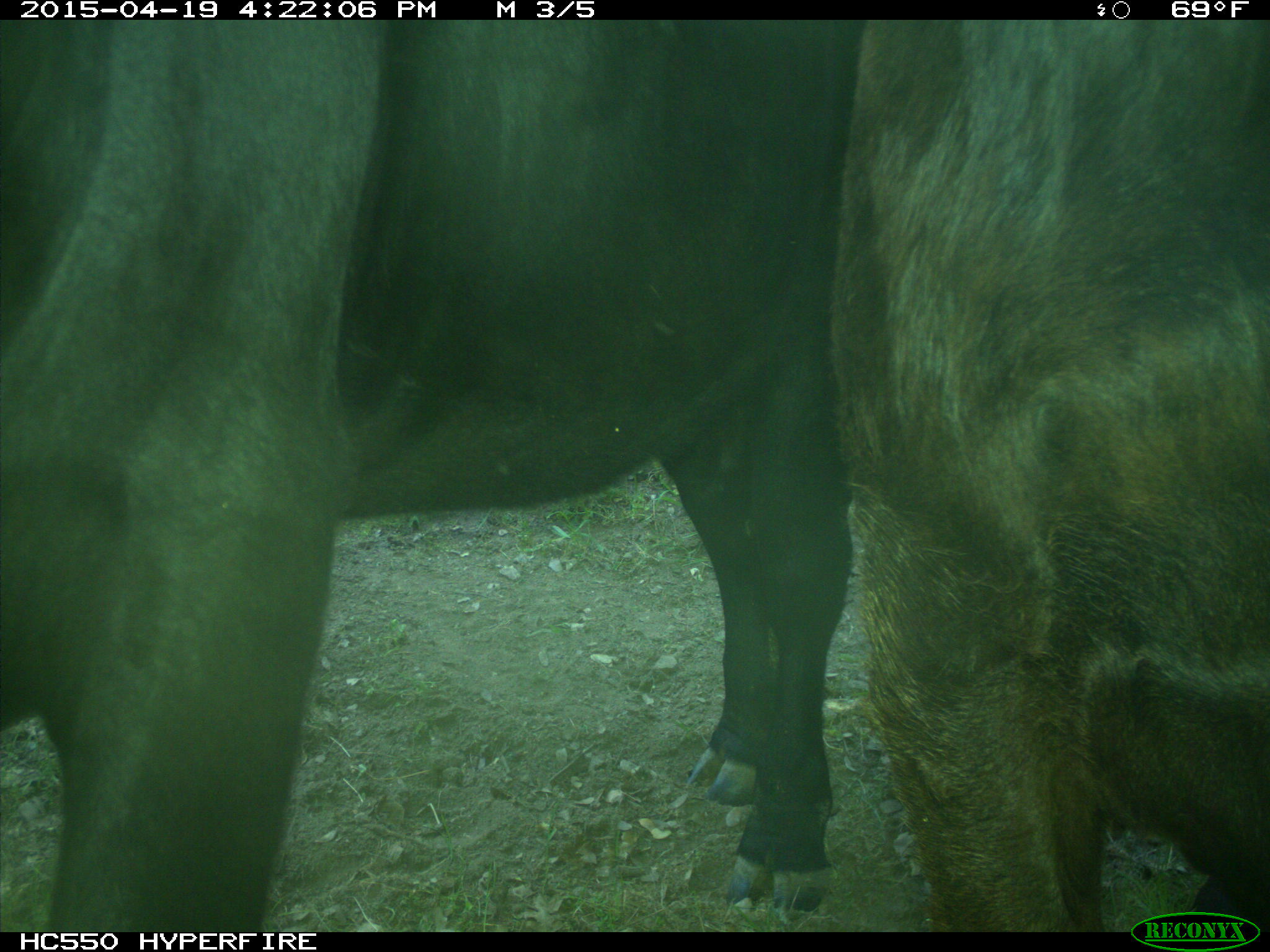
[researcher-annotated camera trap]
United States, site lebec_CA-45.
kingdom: Animalia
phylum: Chordata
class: Mammalia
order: Artiodactyla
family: Bovidae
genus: Bos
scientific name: Bos taurus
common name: domestic cow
Bos taurus (domestic cow).